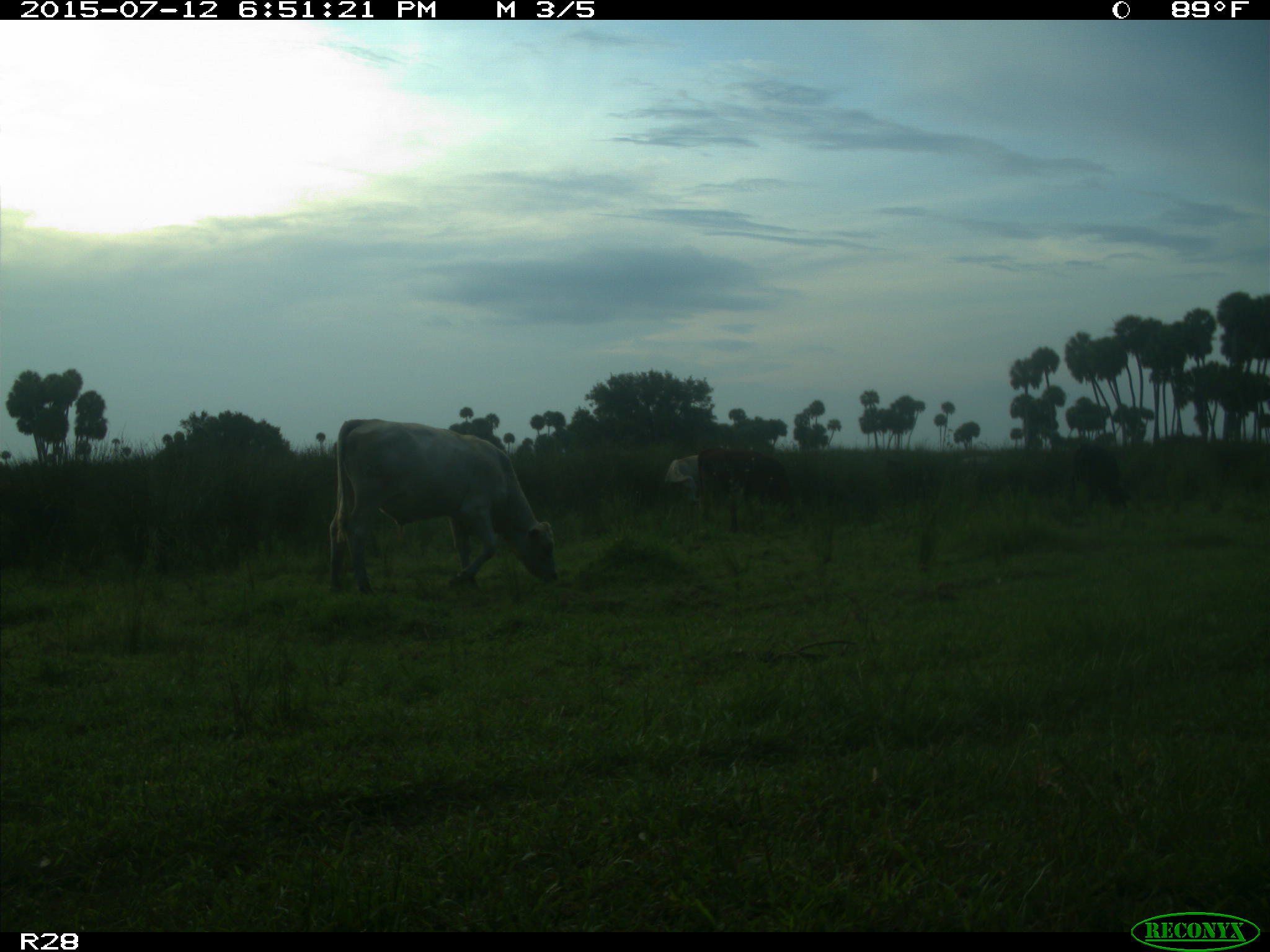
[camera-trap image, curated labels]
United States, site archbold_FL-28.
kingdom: Animalia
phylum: Chordata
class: Mammalia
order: Artiodactyla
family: Bovidae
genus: Bos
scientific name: Bos taurus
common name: domestic cow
Bos taurus (domestic cow).